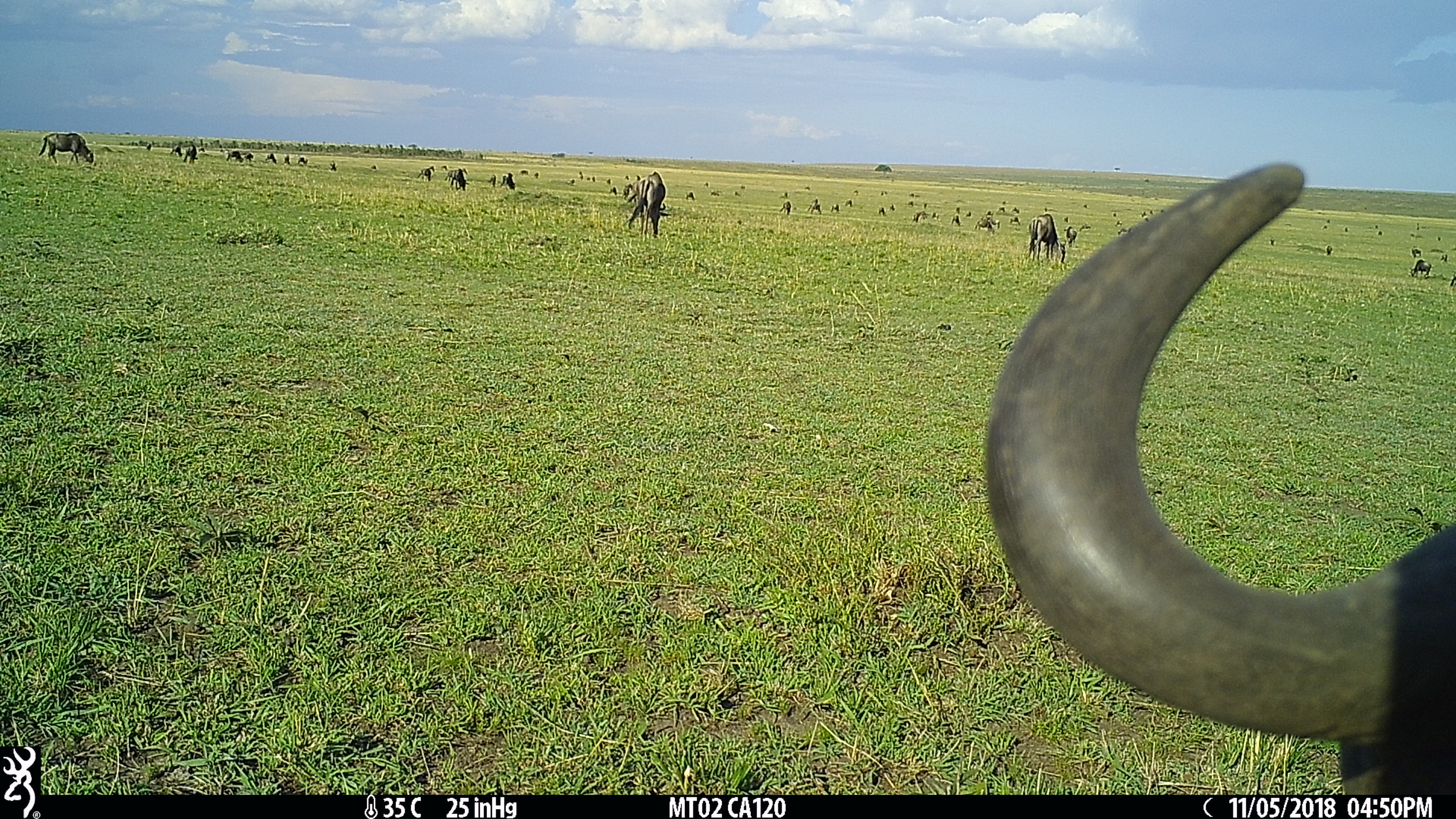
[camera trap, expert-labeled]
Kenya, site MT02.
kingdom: Animalia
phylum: Chordata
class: Mammalia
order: Artiodactyla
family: Bovidae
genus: Connochaetes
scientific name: Connochaetes taurinus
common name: blue wildebeest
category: wildebeest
Wildebeest (blue wildebeest) (Connochaetes taurinus).